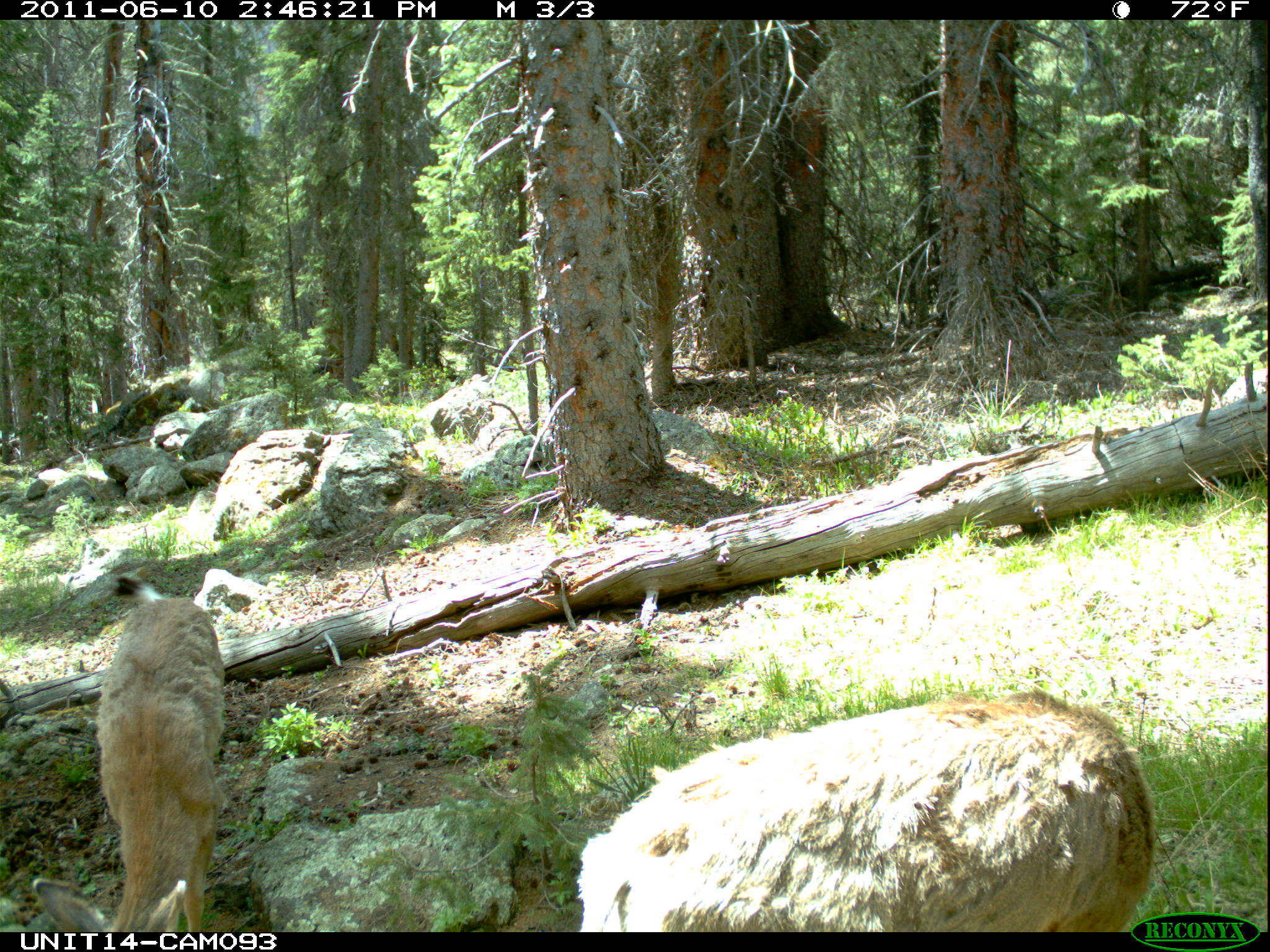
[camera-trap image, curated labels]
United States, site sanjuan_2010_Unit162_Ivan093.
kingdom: Animalia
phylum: Chordata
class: Mammalia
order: Artiodactyla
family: Cervidae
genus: Odocoileus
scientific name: Odocoileus hemionus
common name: mule deer